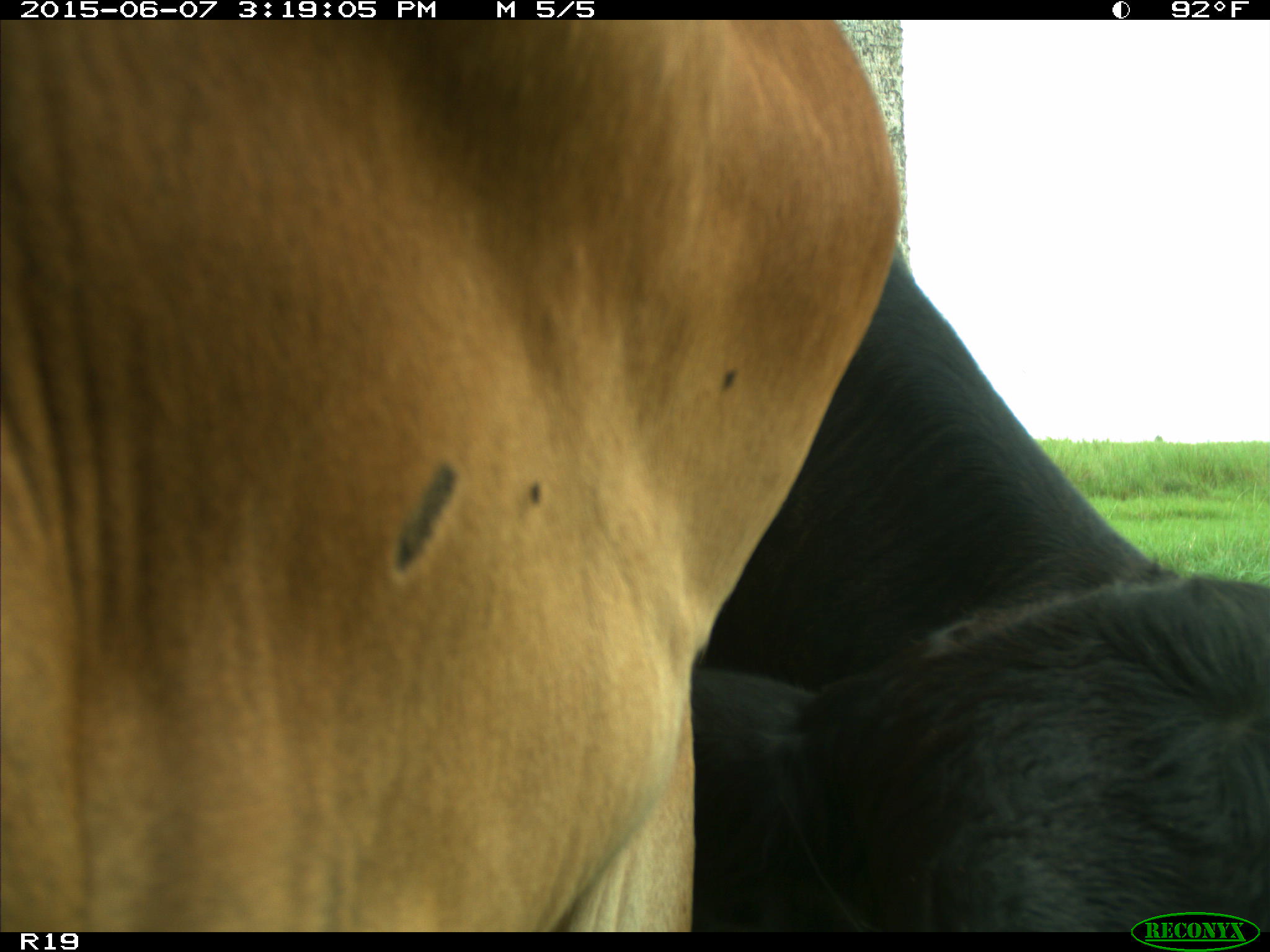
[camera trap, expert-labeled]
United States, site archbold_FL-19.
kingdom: Animalia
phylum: Chordata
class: Mammalia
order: Artiodactyla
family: Bovidae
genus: Bos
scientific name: Bos taurus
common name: domestic cow